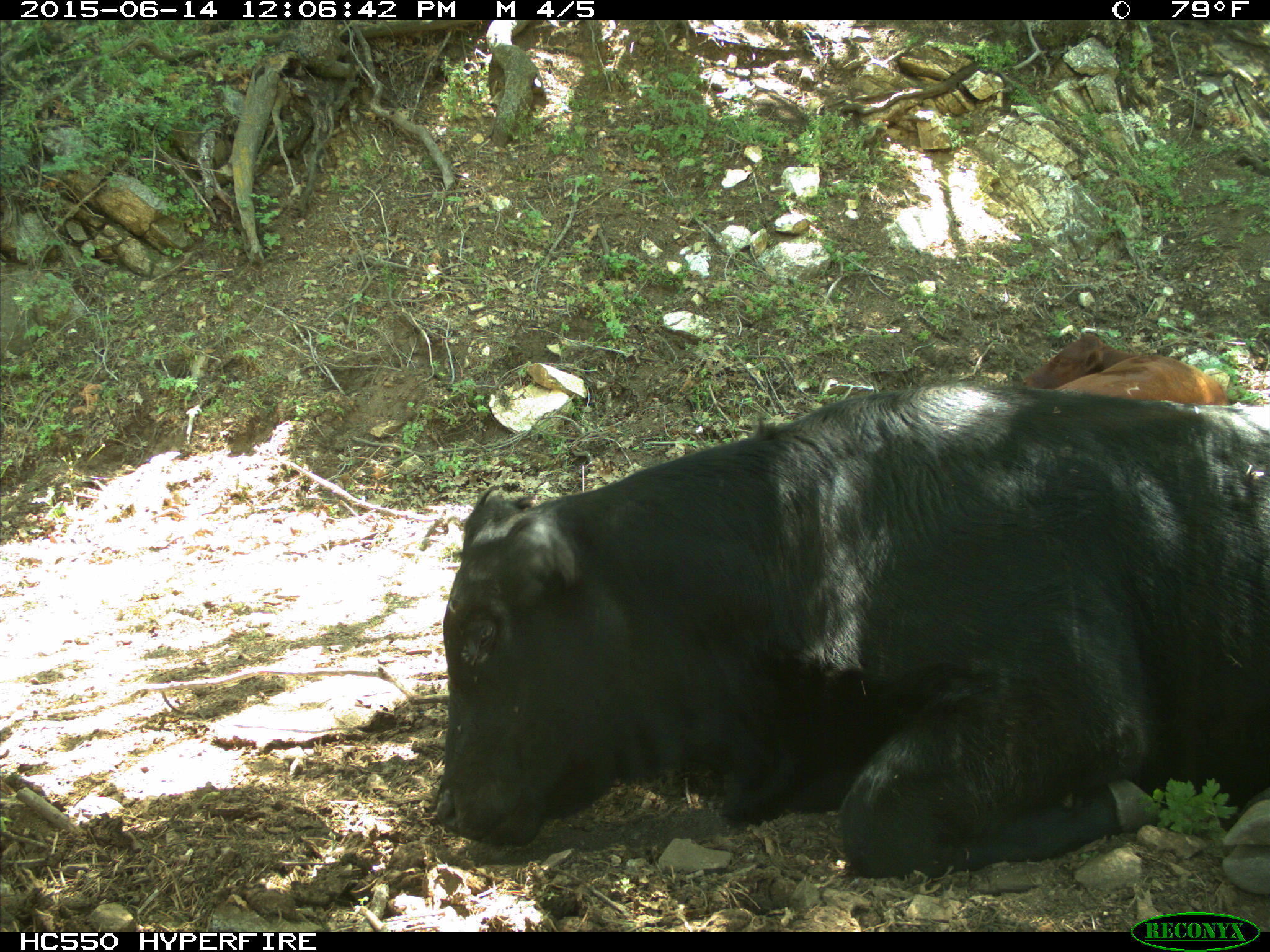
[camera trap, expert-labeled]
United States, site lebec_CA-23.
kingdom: Animalia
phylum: Chordata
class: Mammalia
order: Artiodactyla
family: Bovidae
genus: Bos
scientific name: Bos taurus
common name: domestic cow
Bos taurus (domestic cow).